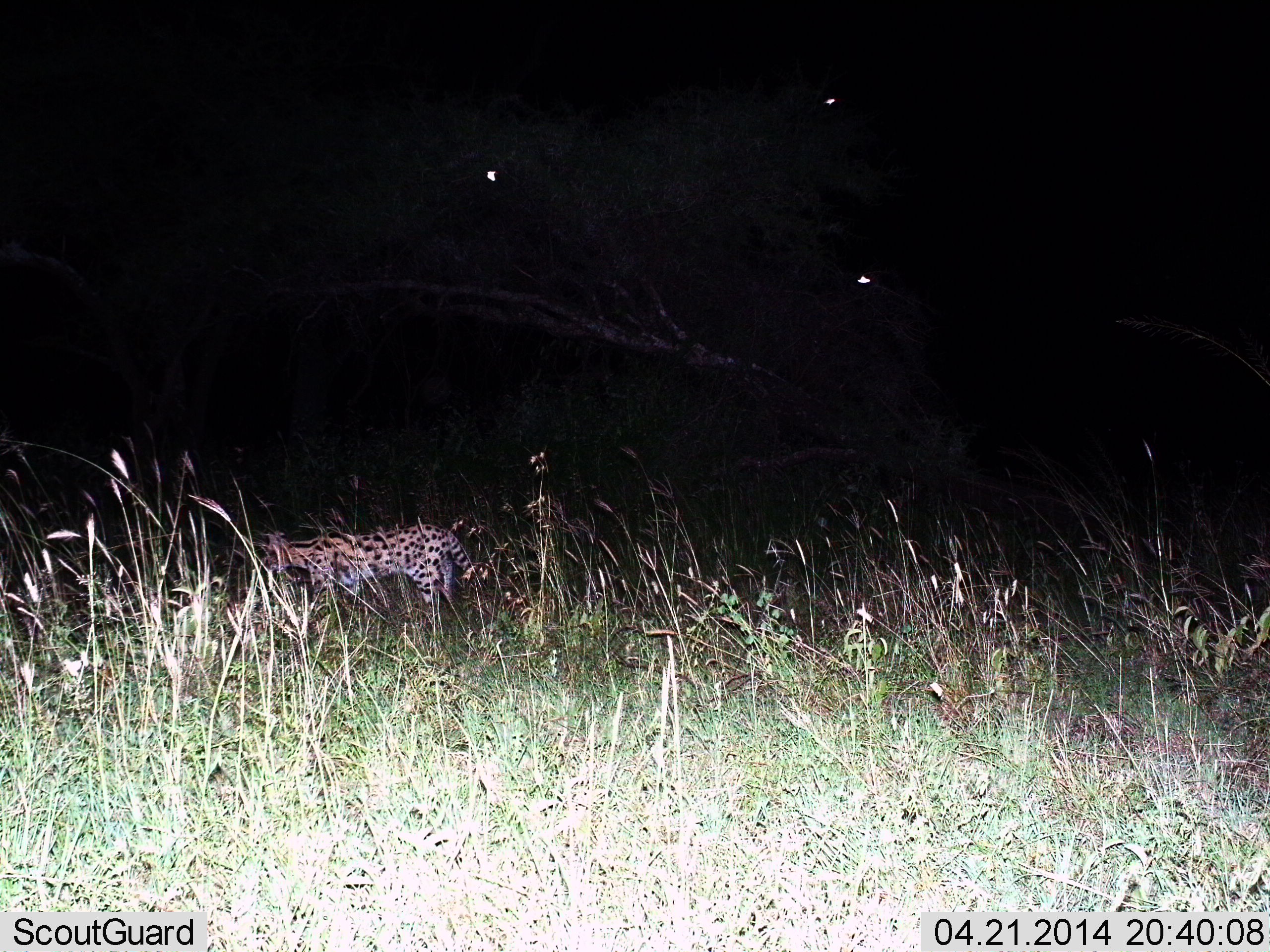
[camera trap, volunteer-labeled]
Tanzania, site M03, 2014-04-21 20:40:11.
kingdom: Animalia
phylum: Chordata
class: Mammalia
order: Carnivora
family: Felidae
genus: Leptailurus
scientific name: Leptailurus serval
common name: serval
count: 1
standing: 40%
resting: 0%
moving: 60%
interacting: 0%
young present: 0%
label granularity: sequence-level